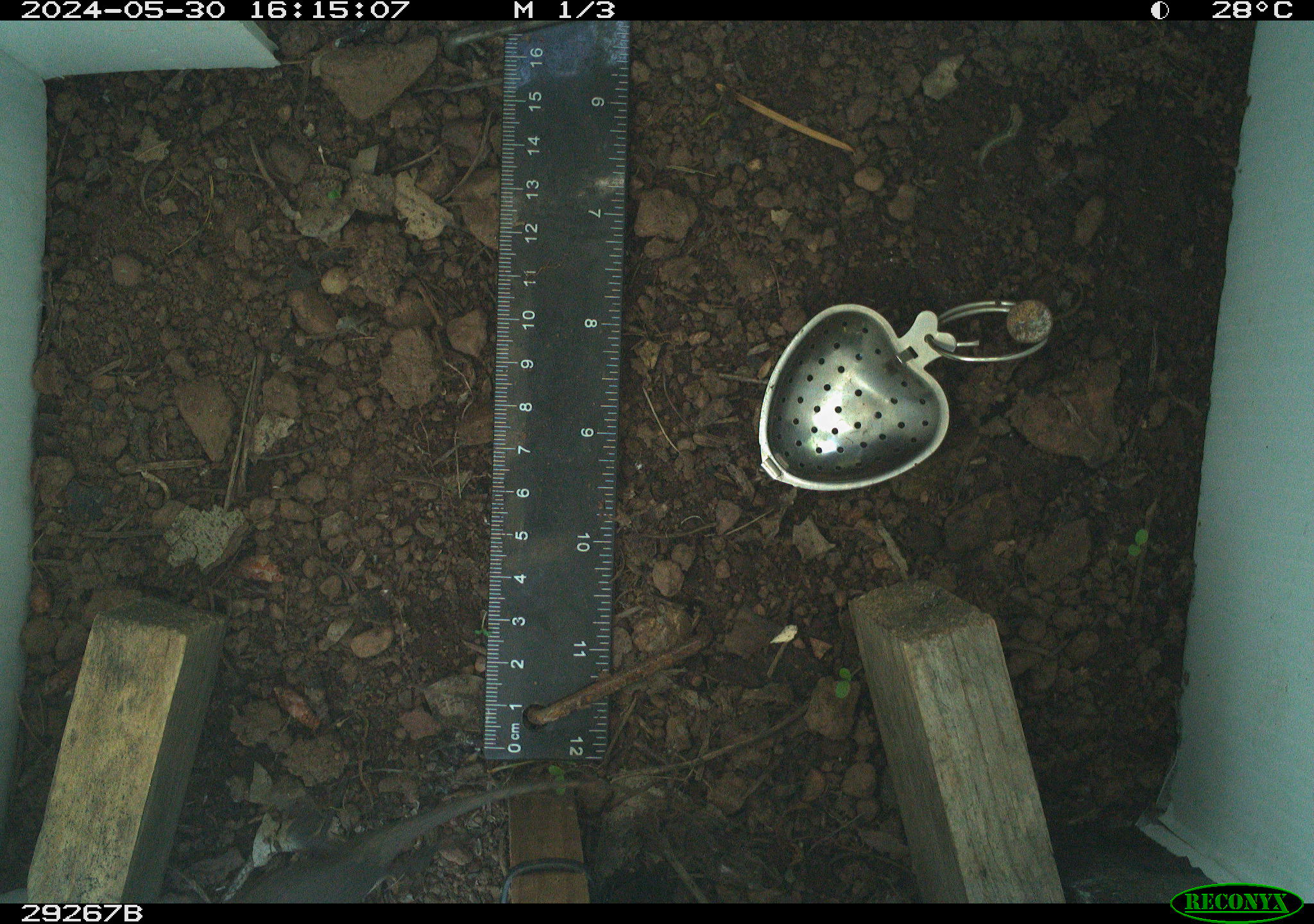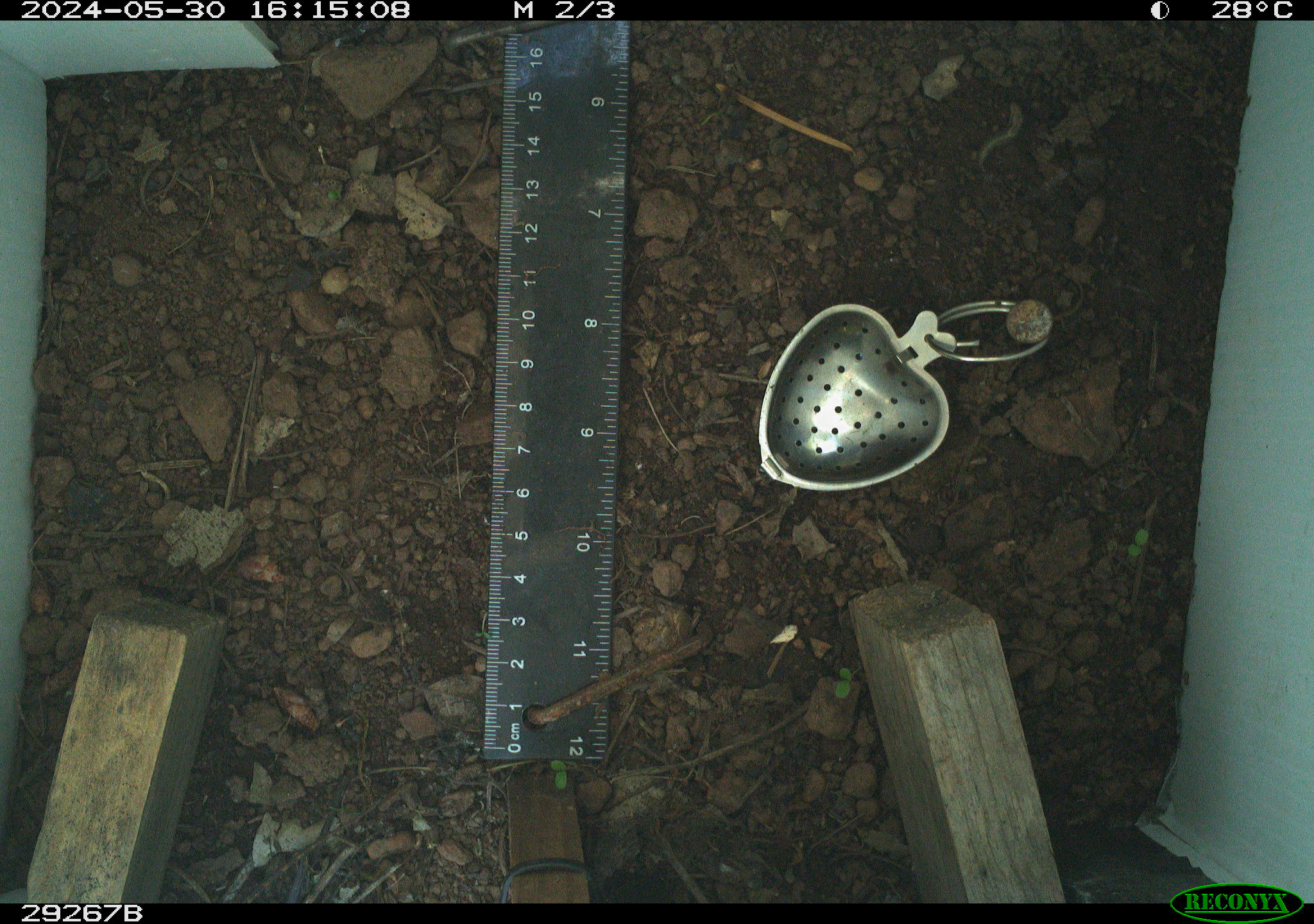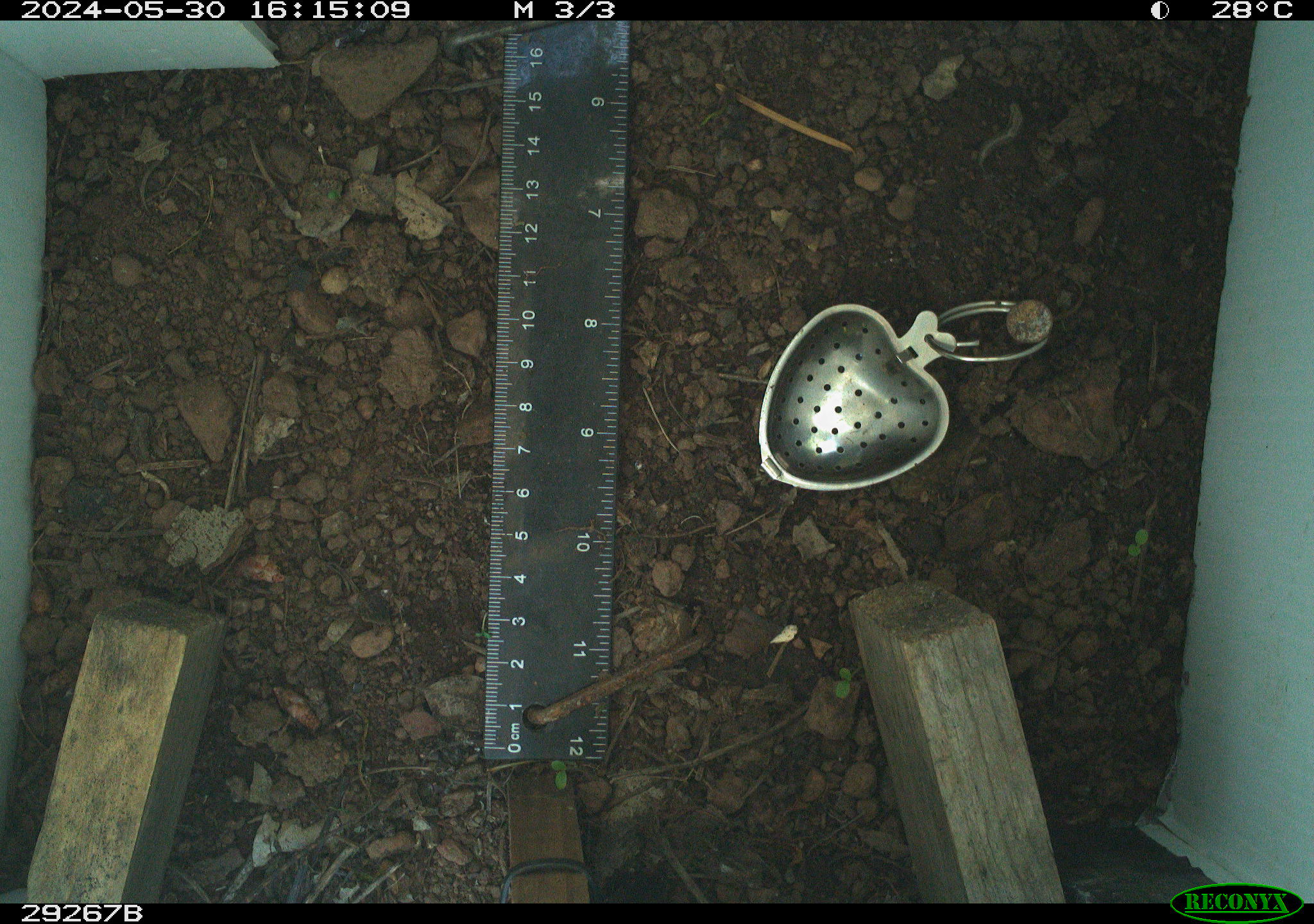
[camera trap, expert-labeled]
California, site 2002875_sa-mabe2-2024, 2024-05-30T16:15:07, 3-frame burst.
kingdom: Animalia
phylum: Chordata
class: Reptilia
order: Squamata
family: Phrynosomatidae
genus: Sceloporus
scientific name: Sceloporus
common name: spiny lizards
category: sceloporus species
Sceloporus species (spiny lizards) (Sceloporus).